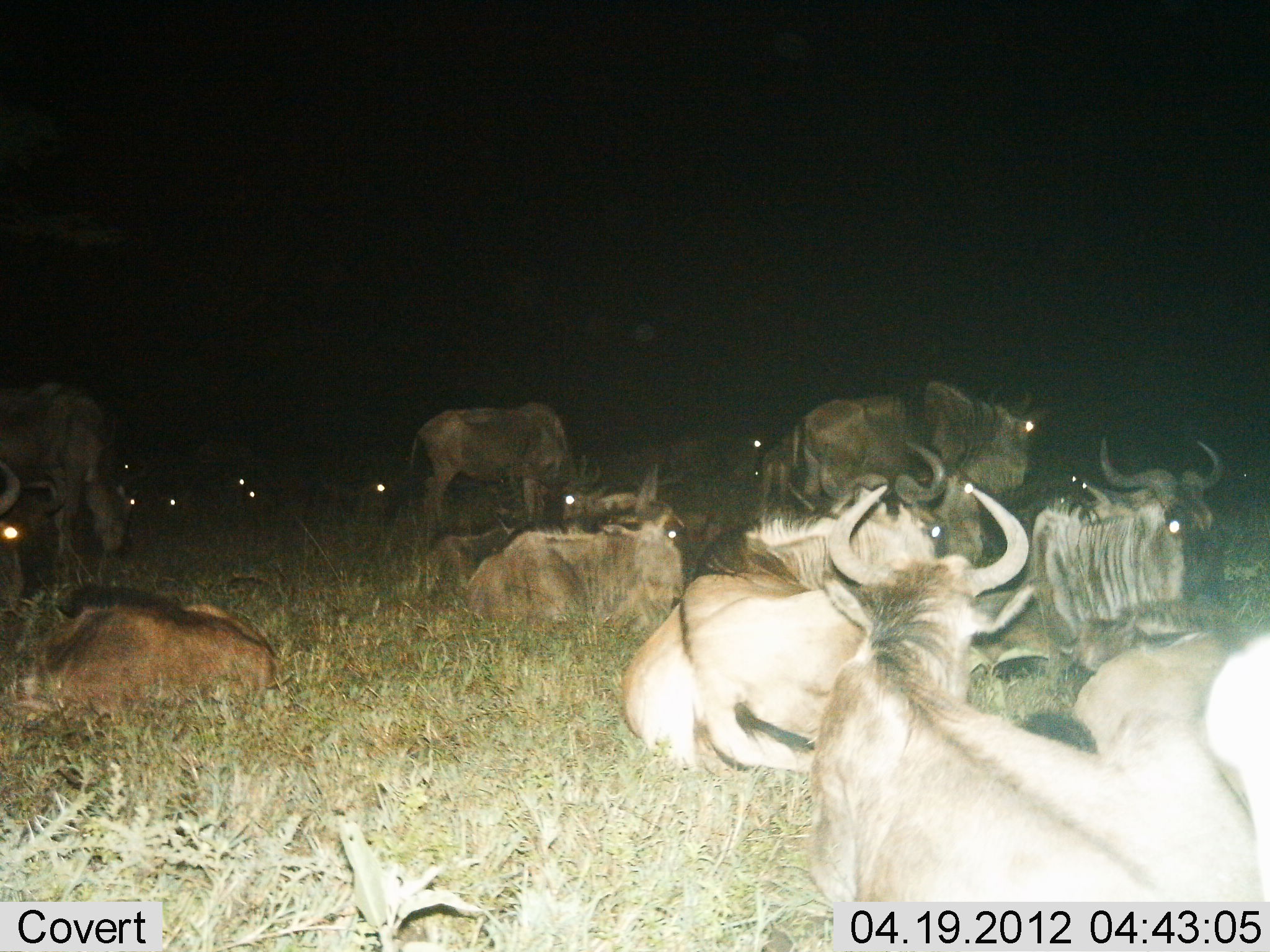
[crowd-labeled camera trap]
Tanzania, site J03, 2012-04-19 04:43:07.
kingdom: Animalia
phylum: Chordata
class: Mammalia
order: Artiodactyla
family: Bovidae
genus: Connochaetes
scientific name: Connochaetes taurinus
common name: blue wildebeest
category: wildebeest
Wildebeest (blue wildebeest) (Connochaetes taurinus), count 11-50. Behavior (volunteer vote fractions): standing 55%, resting 100%, moving 0%, interacting 0%. Young present (vote fraction): 18%. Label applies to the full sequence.